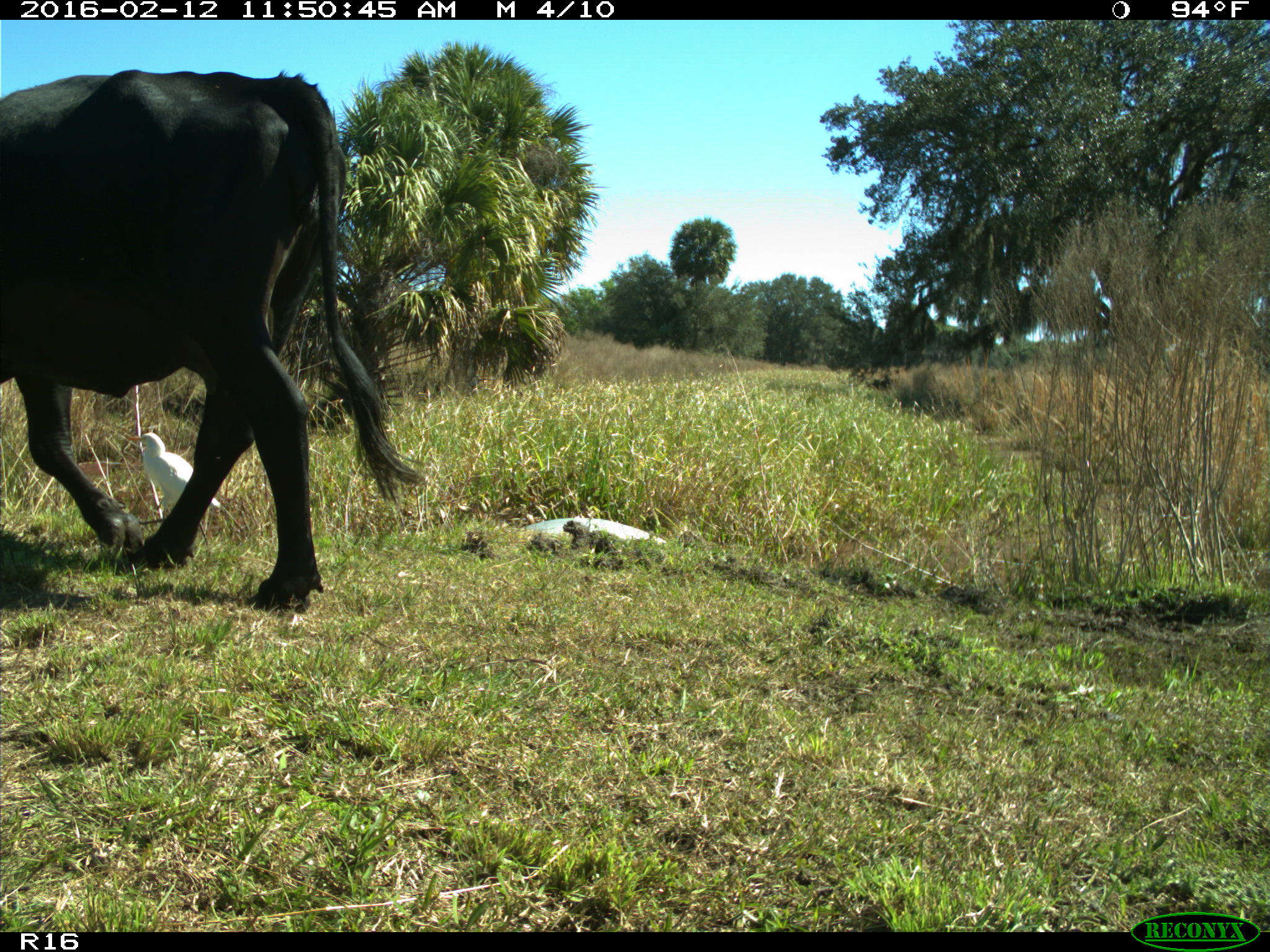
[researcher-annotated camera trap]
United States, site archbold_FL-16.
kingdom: Animalia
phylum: Chordata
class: Mammalia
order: Artiodactyla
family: Bovidae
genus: Bos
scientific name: Bos taurus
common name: domestic cow